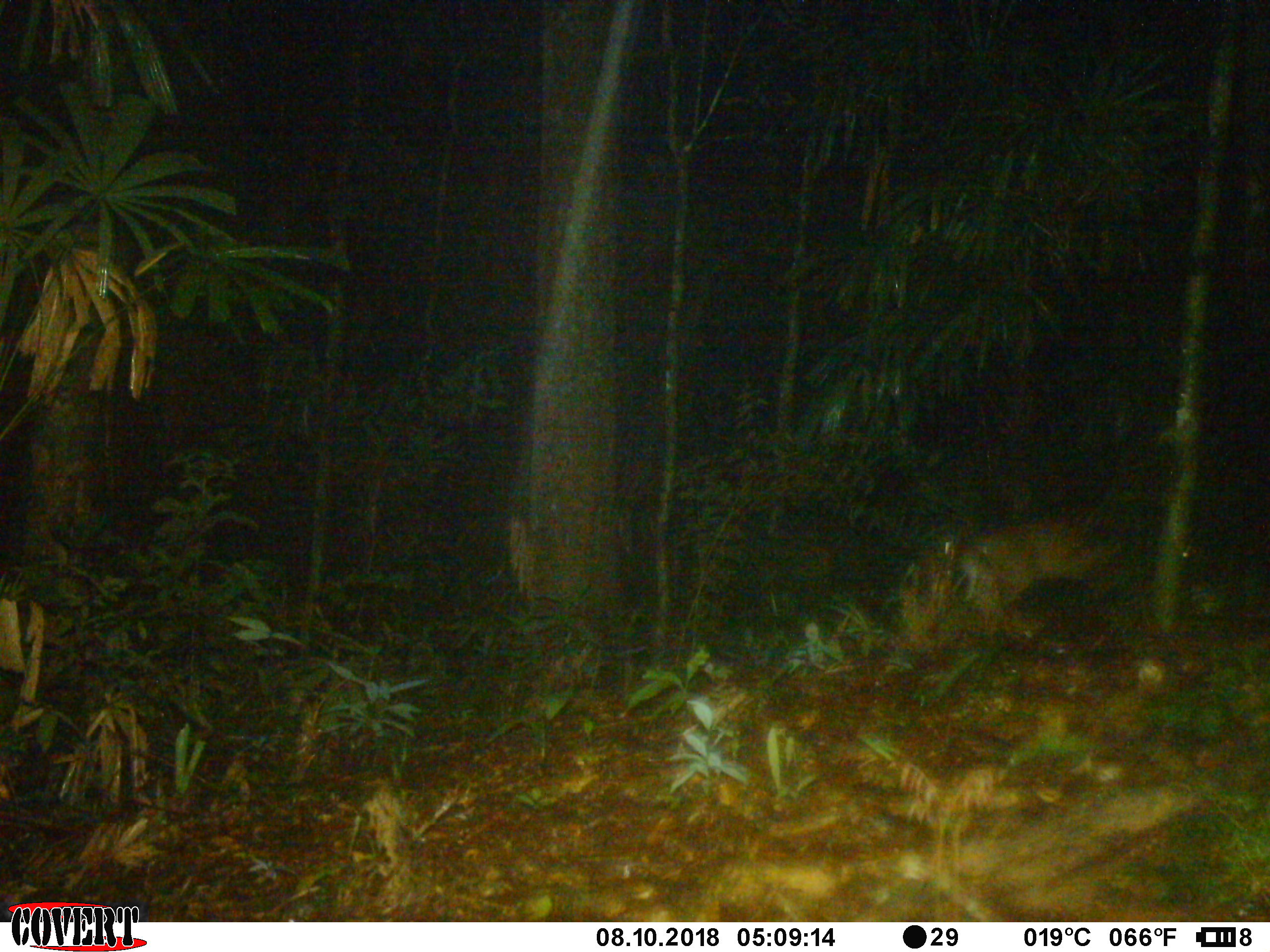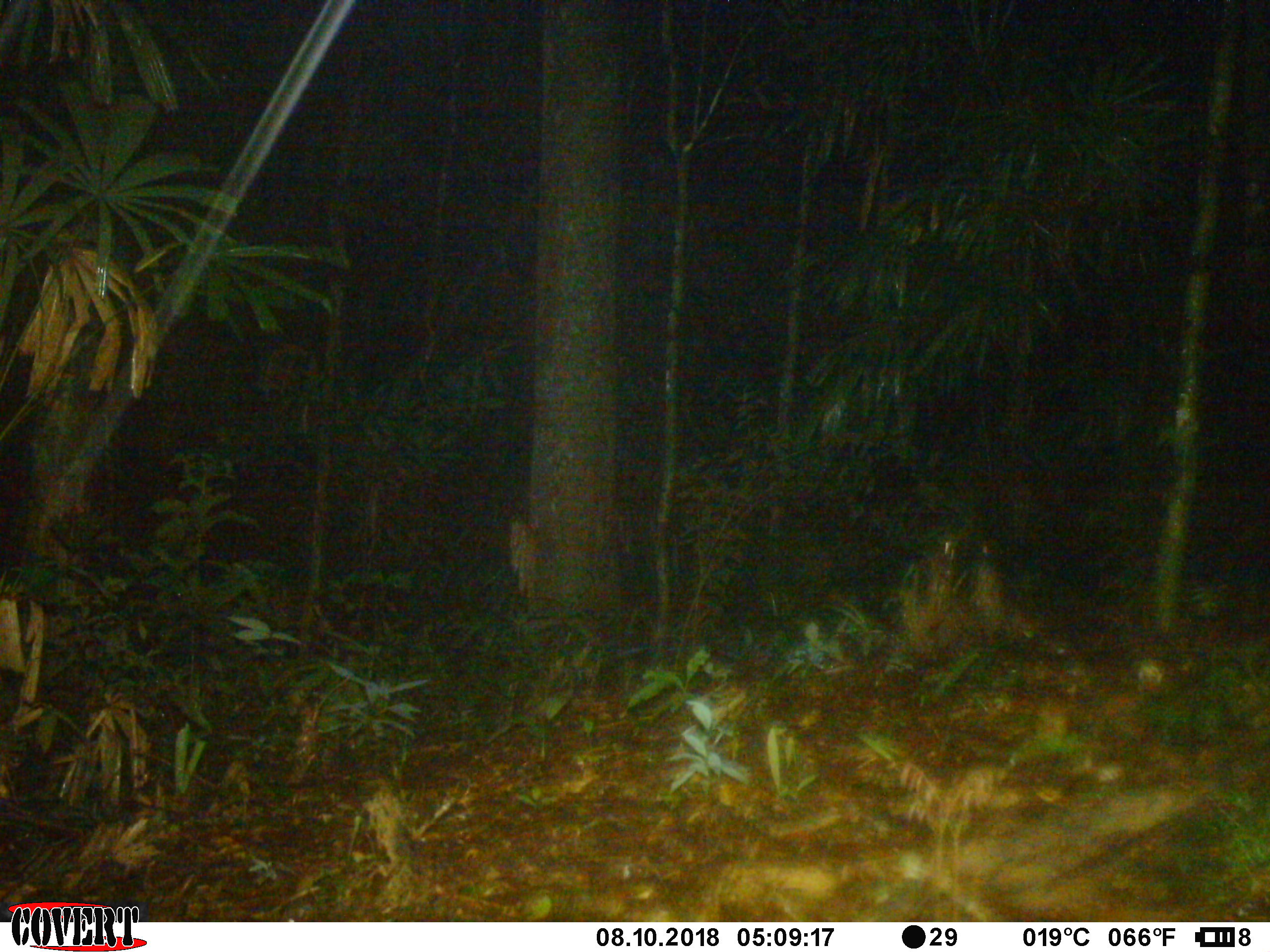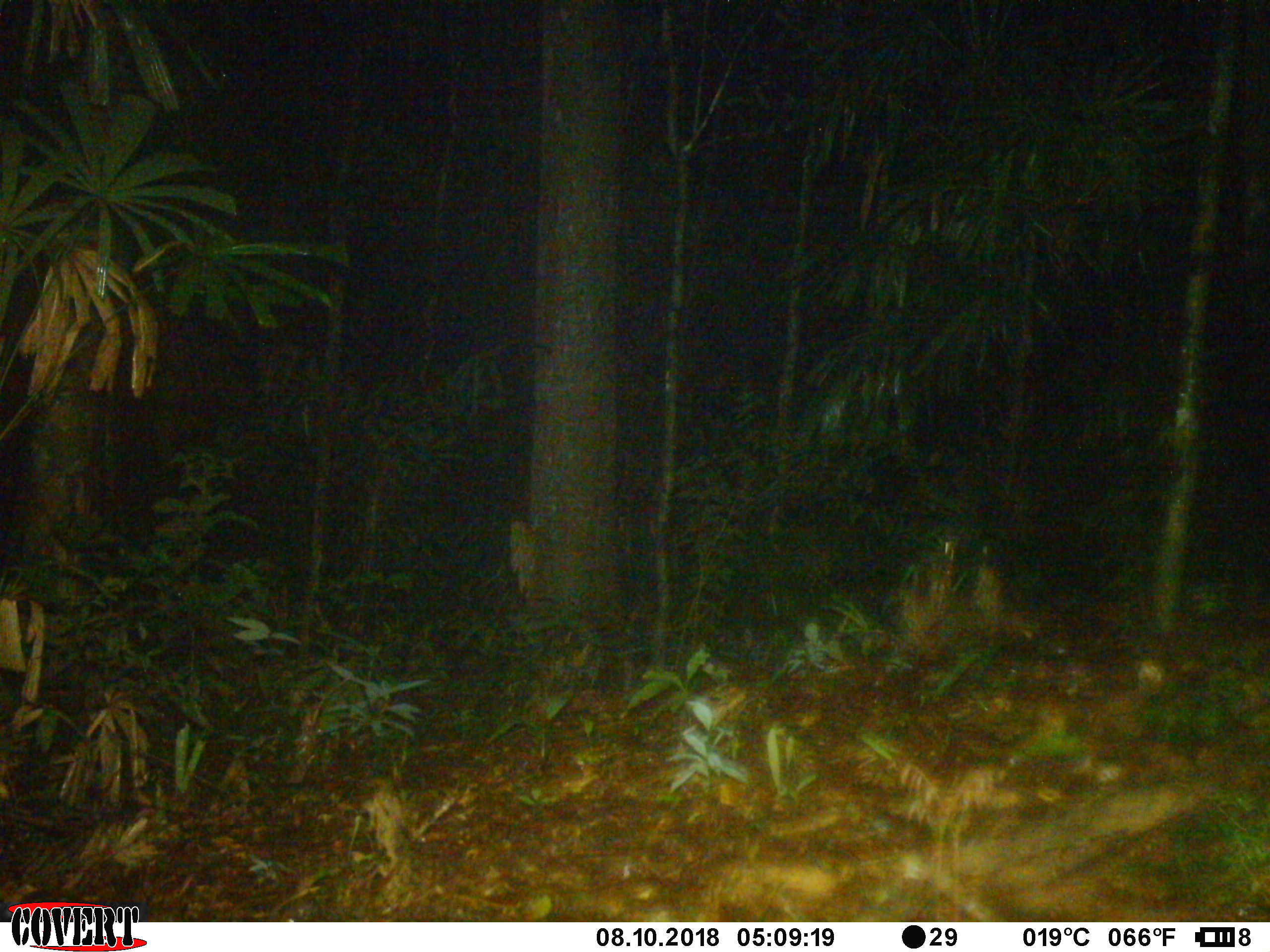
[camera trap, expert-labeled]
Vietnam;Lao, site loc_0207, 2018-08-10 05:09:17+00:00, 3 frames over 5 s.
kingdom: Animalia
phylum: Chordata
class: Mammalia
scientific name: Laurasiatheria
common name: ungulate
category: unidentified ungulates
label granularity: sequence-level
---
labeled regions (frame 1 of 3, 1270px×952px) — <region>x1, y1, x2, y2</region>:
unidentified ungulates: <region>964, 516, 1115, 617</region>